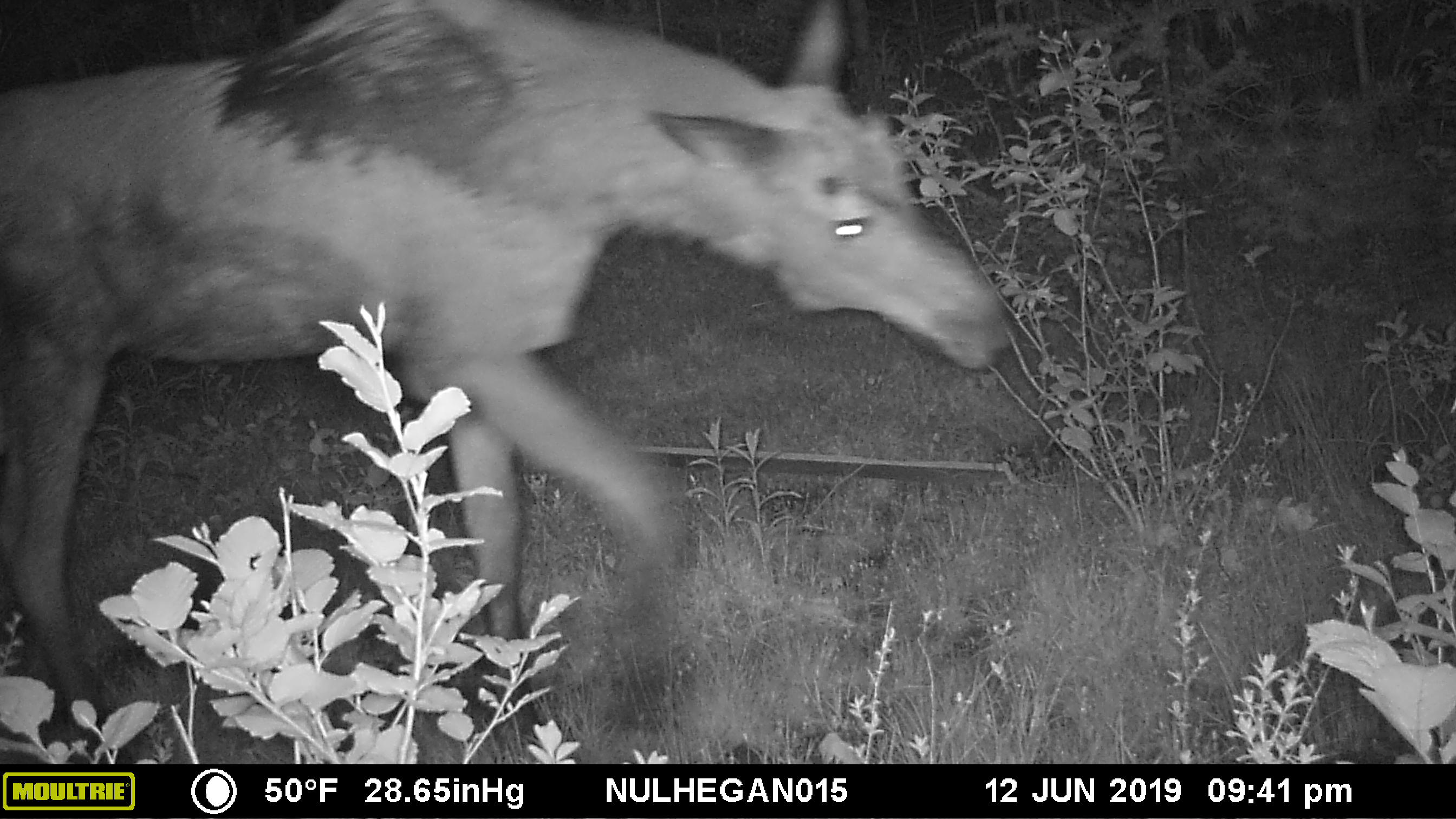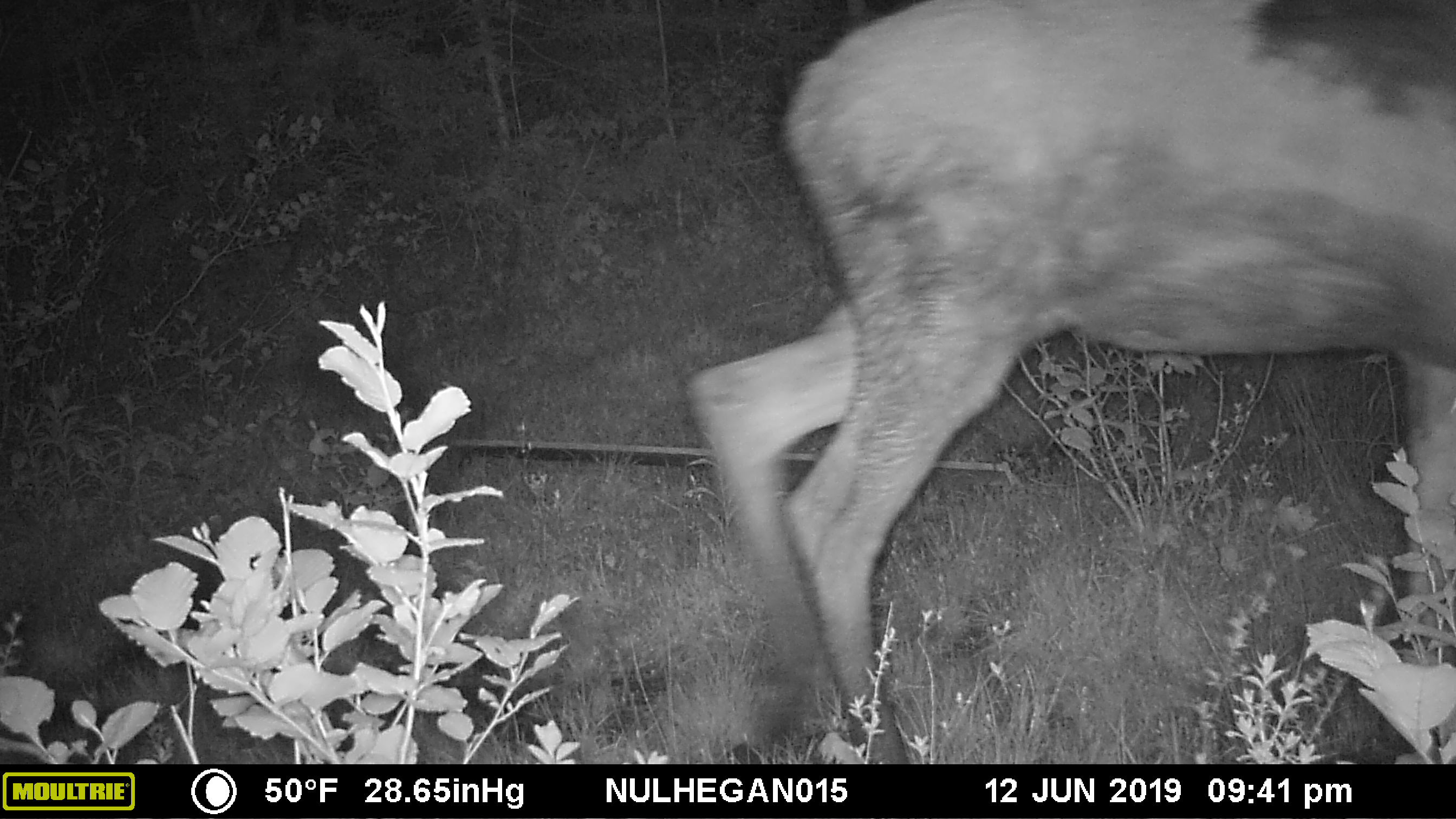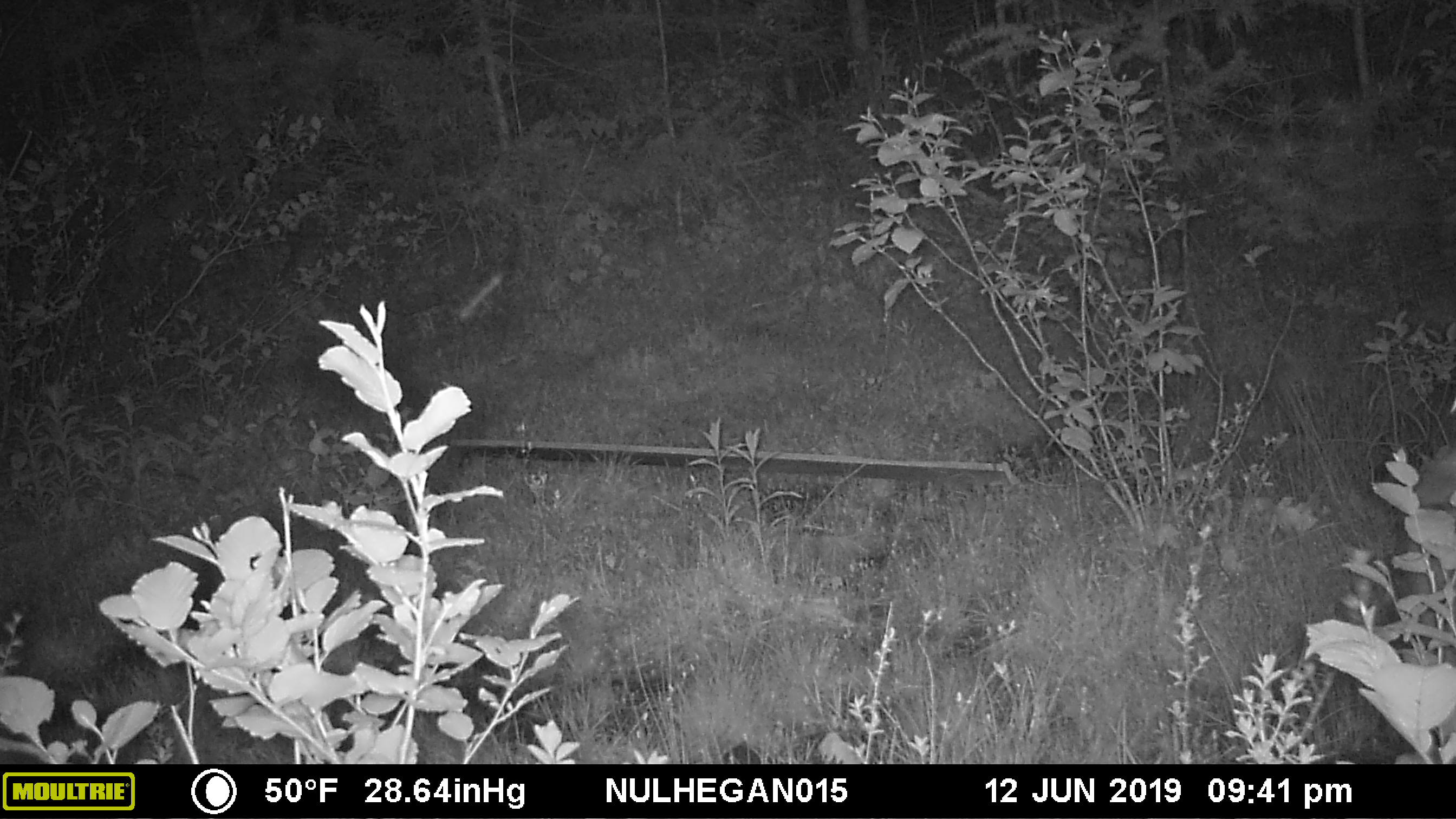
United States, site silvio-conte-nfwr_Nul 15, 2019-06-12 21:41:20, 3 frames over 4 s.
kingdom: Animalia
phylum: Chordata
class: Mammalia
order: Artiodactyla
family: Cervidae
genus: Alces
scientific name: Alces alces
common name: moose